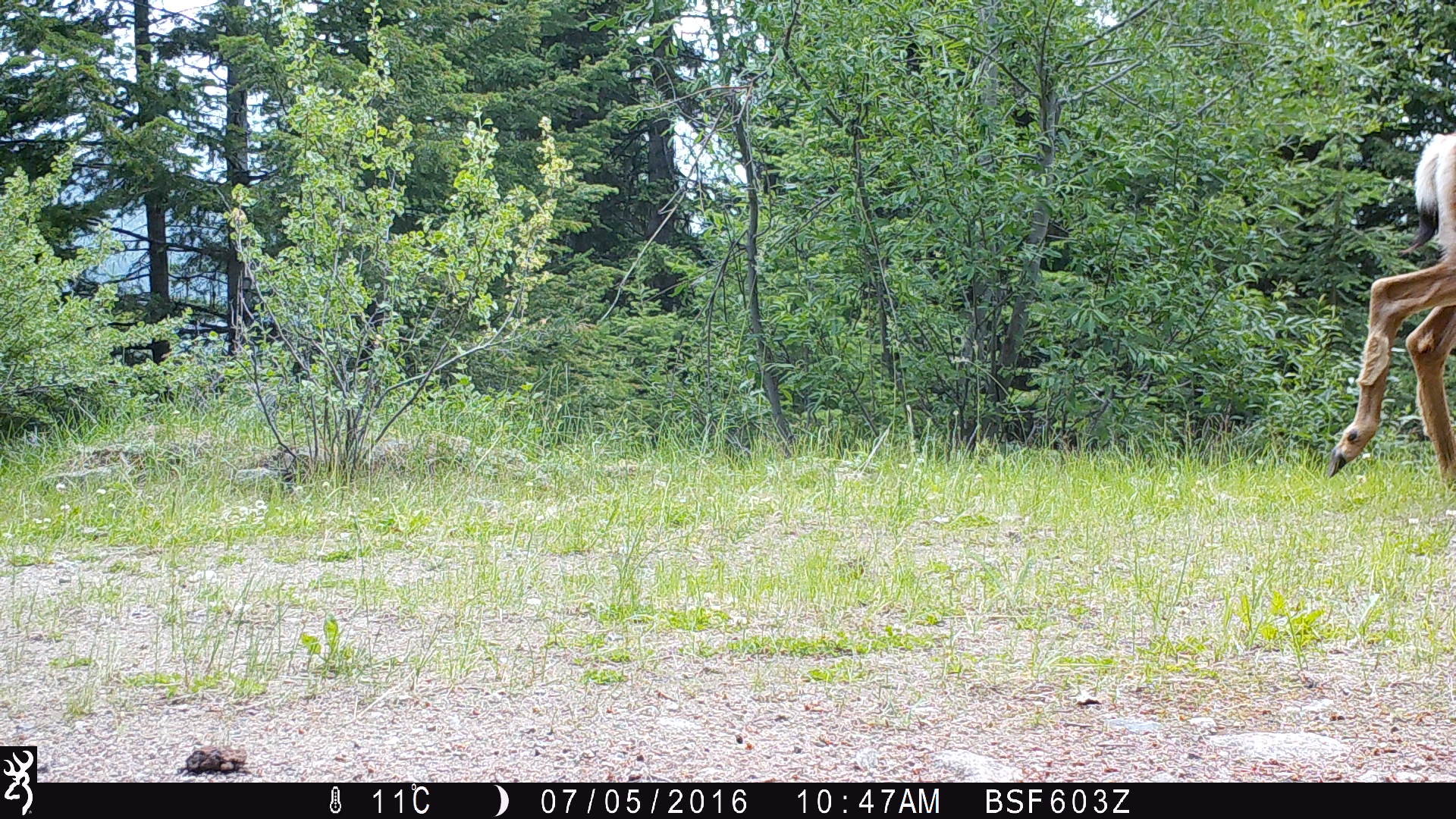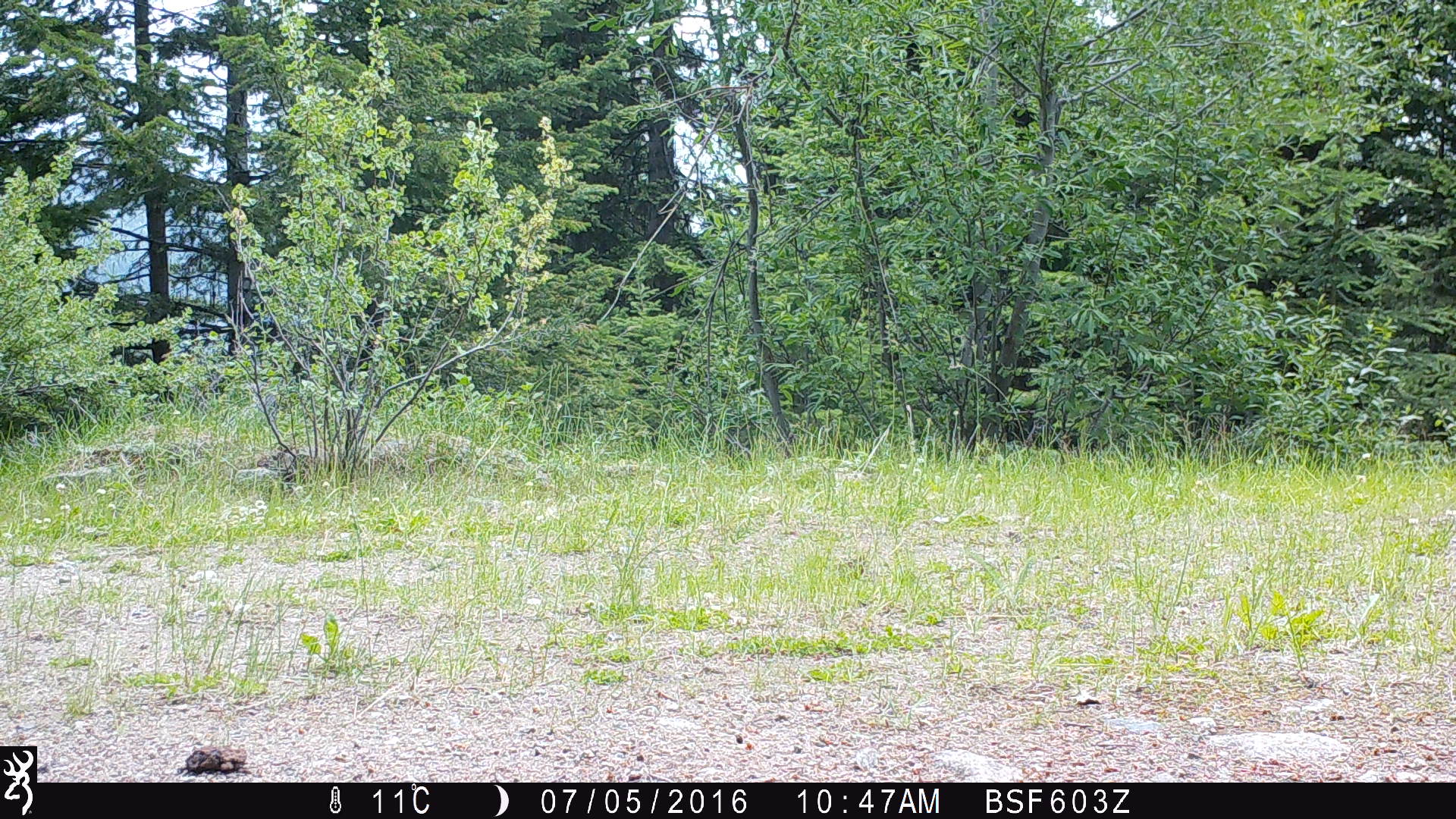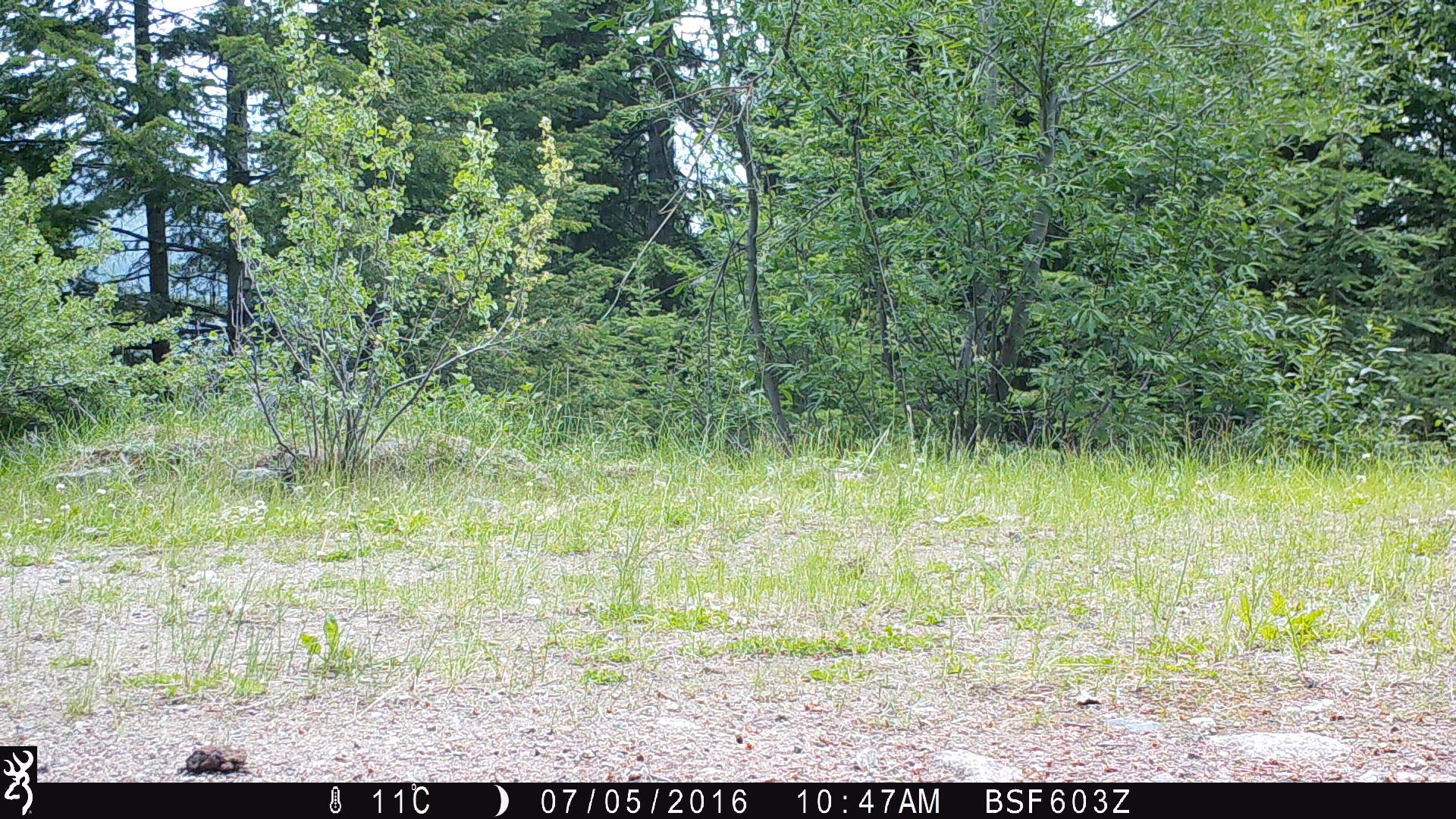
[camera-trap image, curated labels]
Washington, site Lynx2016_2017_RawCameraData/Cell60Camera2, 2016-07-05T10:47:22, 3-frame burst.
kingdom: Animalia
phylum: Chordata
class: Mammalia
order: Artiodactyla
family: Cervidae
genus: Odocoileus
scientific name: Odocoileus hemionus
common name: mule deer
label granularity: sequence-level